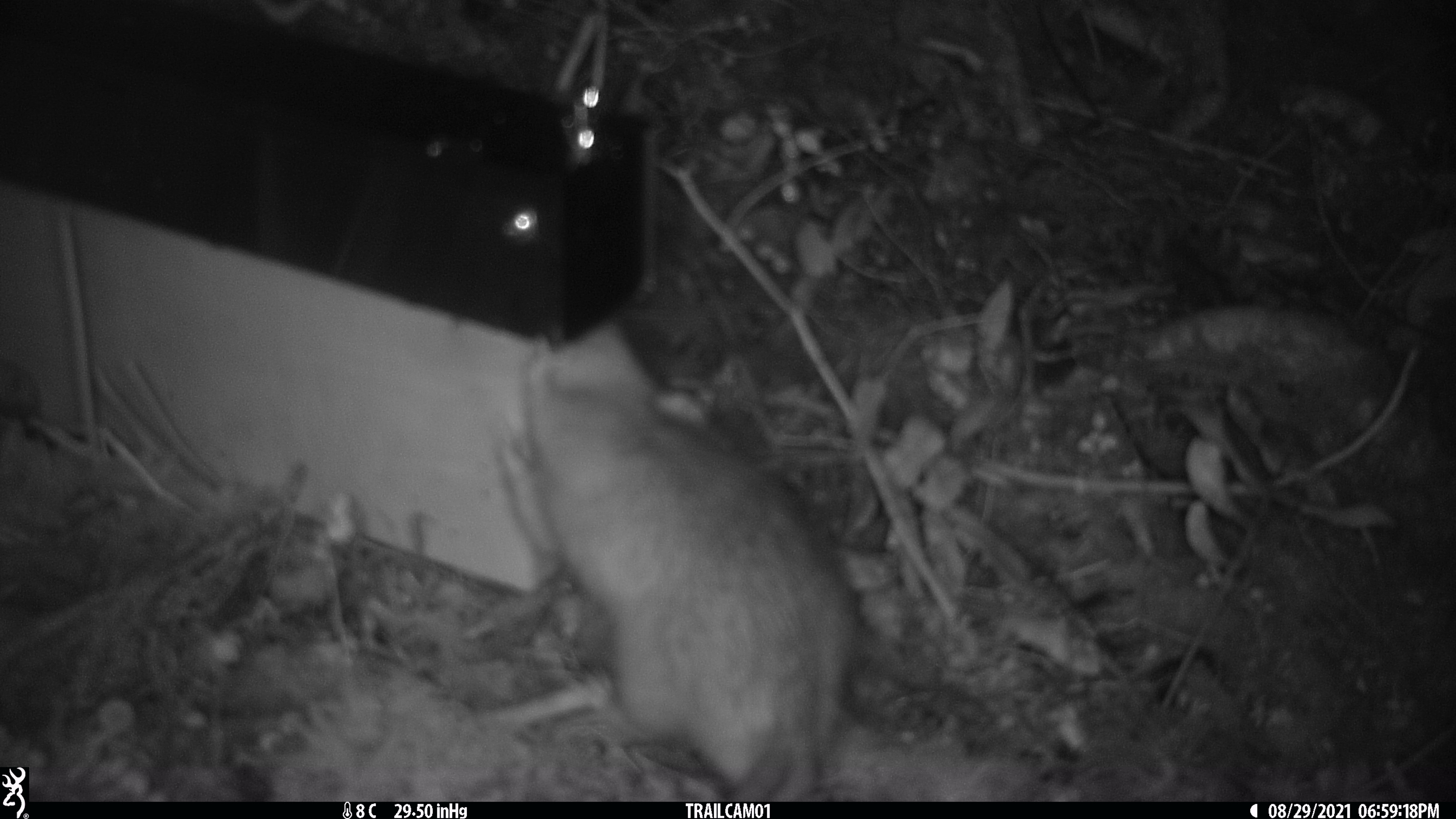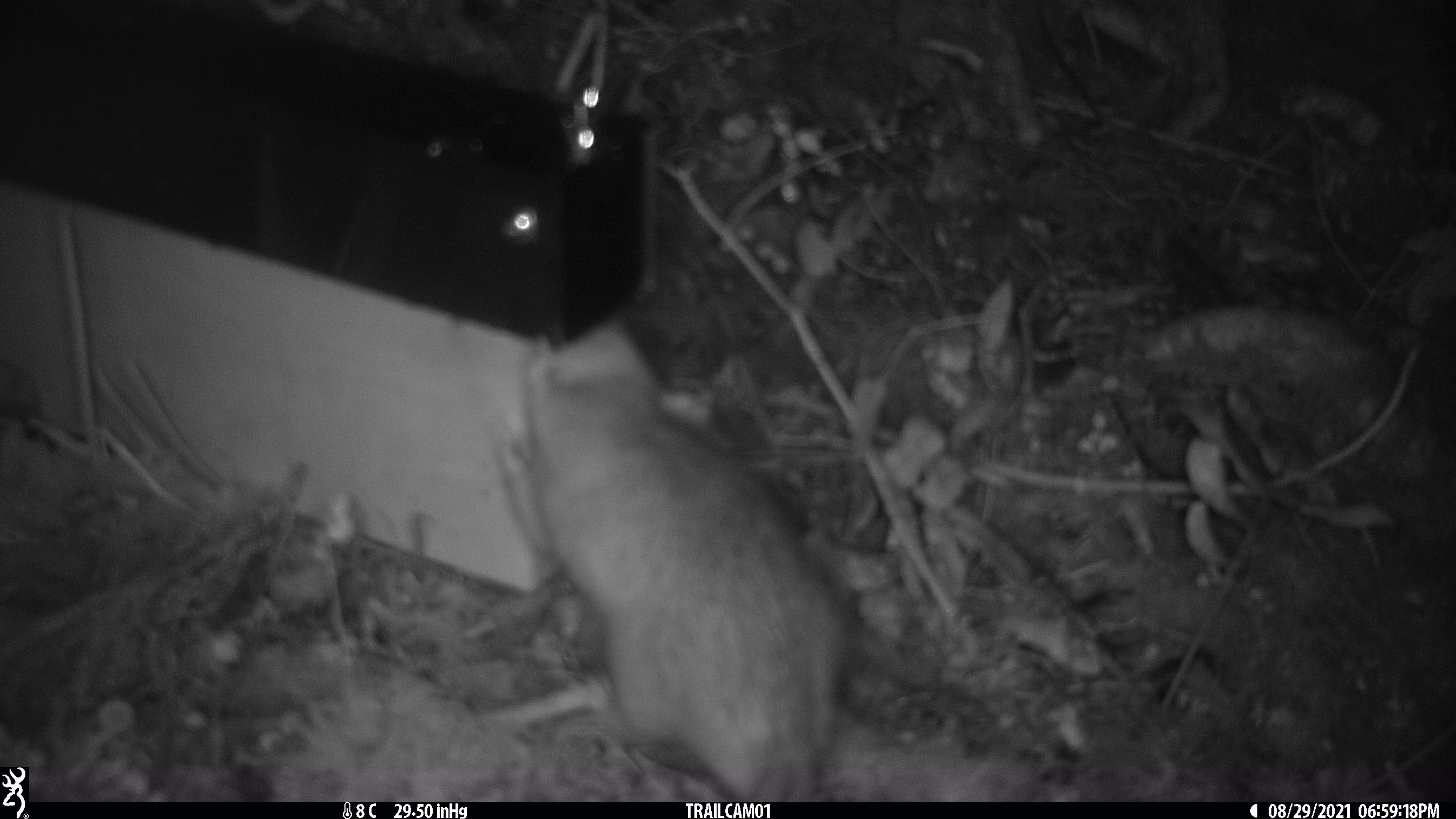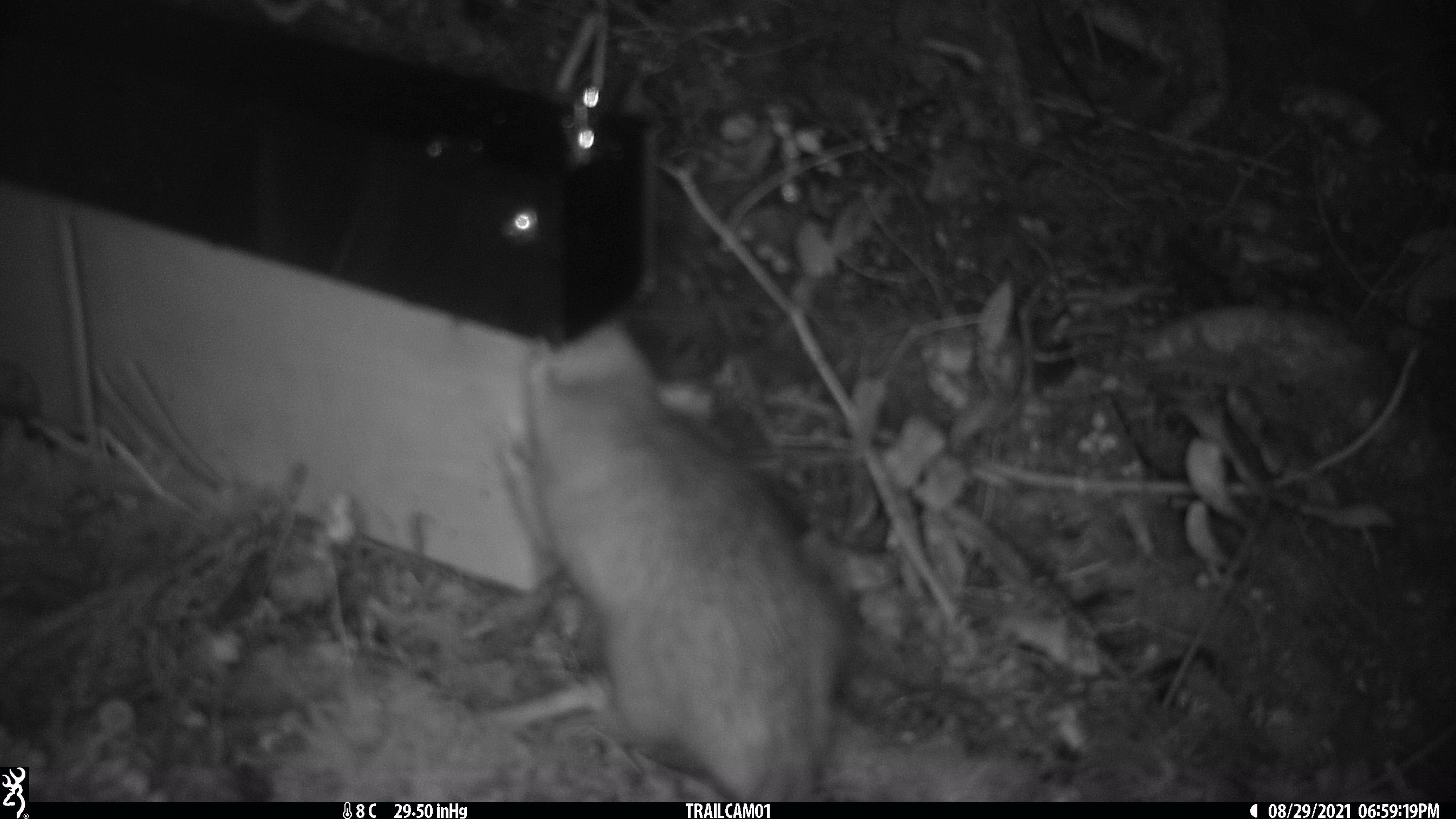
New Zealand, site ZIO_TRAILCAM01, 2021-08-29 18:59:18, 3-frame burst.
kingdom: Animalia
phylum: Chordata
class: Mammalia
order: Rodentia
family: Muridae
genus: Rattus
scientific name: Rattus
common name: rat